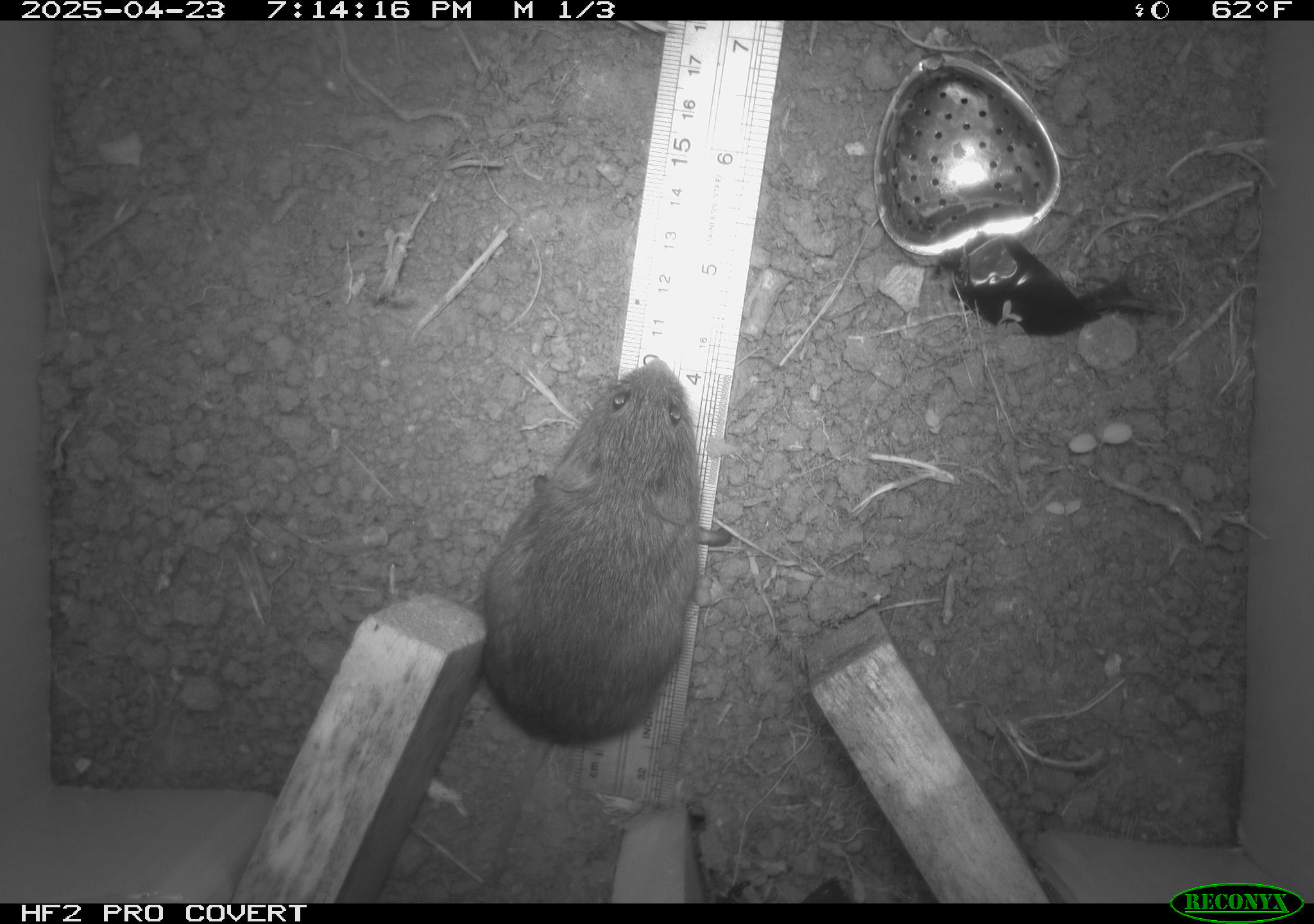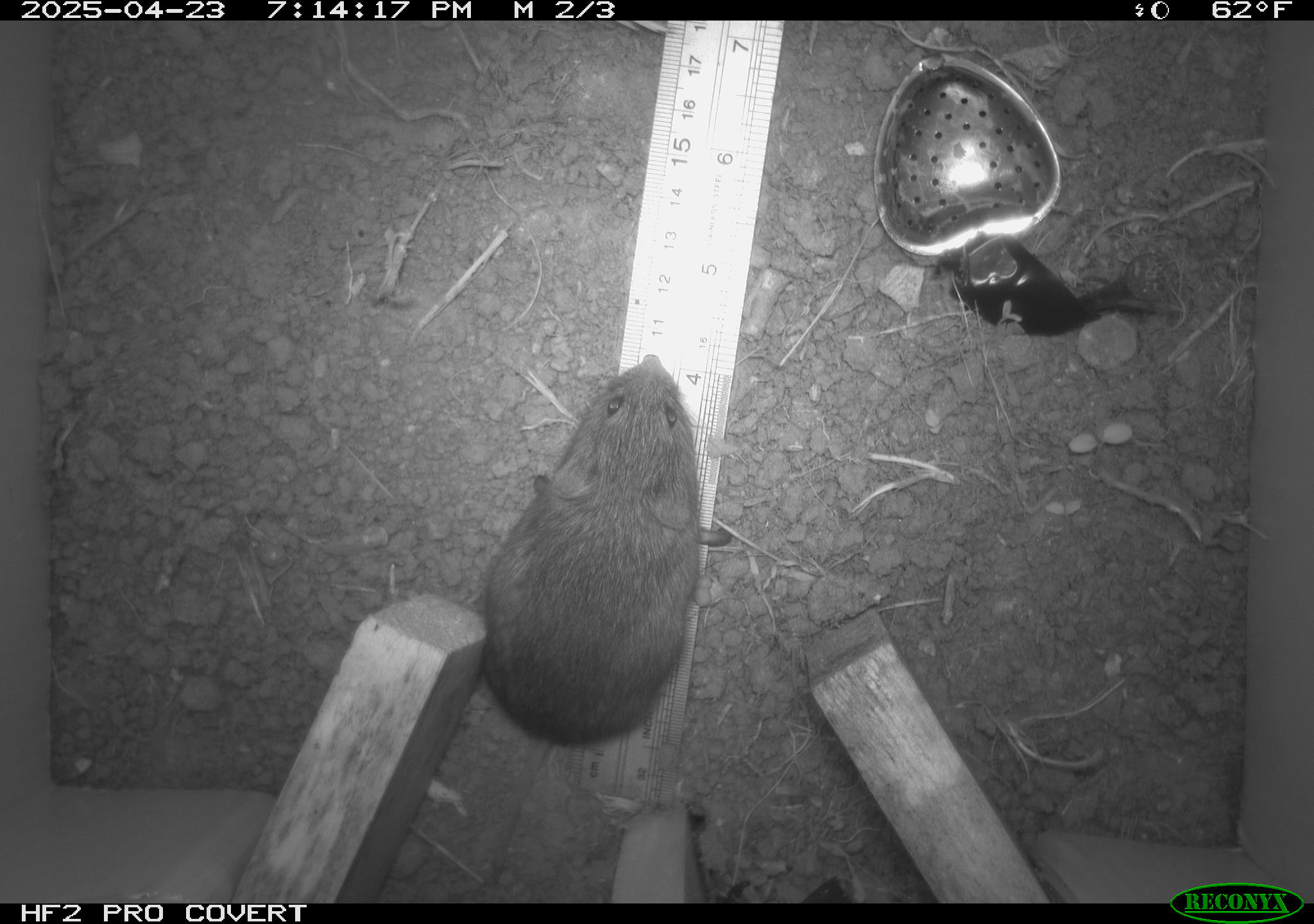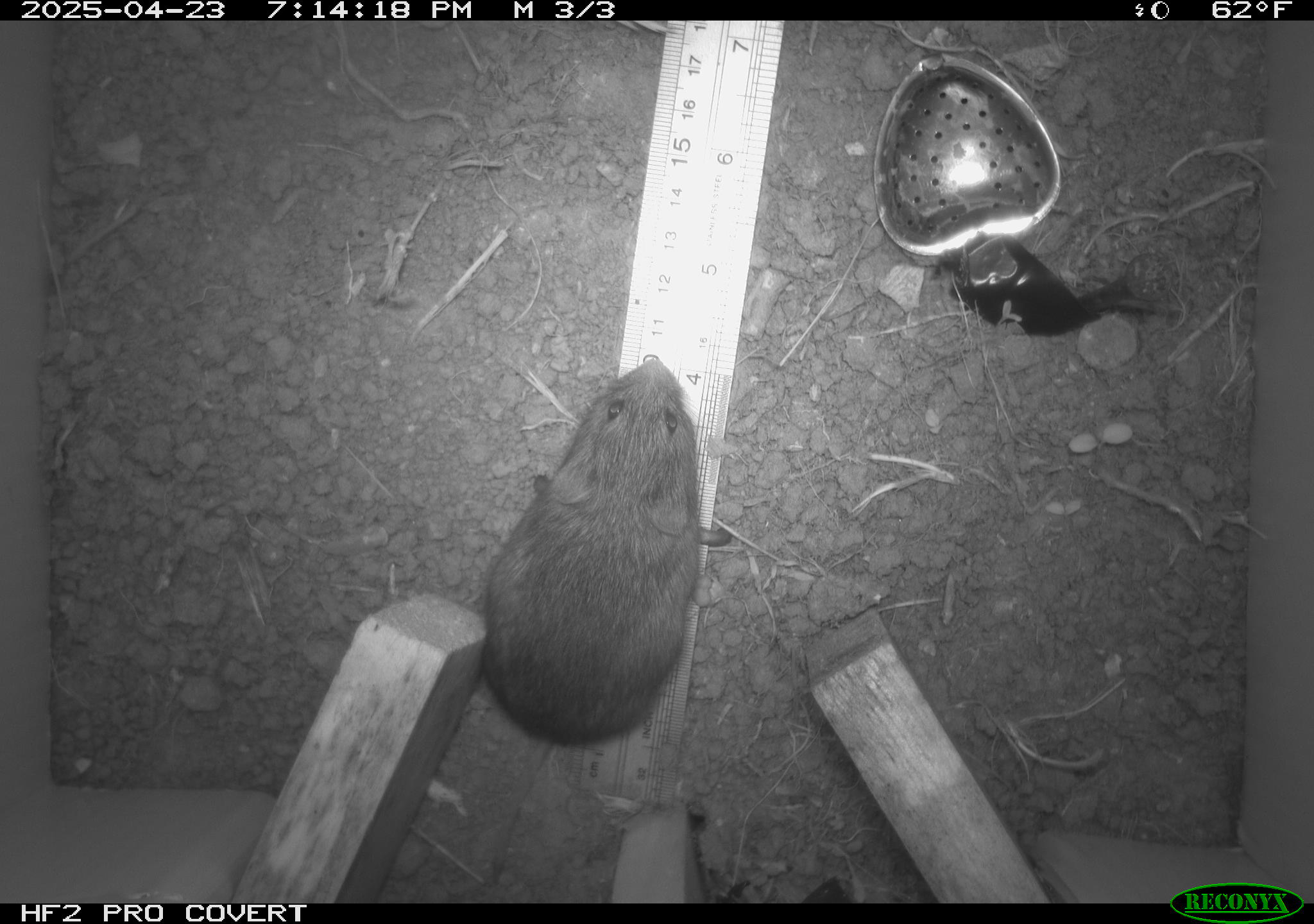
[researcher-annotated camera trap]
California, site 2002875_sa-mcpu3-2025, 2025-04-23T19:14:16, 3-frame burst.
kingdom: Animalia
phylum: Chordata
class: Mammalia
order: Rodentia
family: Cricetidae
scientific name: Arvicolinae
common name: voles, lemmings, and muskrats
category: arvicolinae subfamily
Arvicolinae subfamily (voles, lemmings, and muskrats) (Arvicolinae).